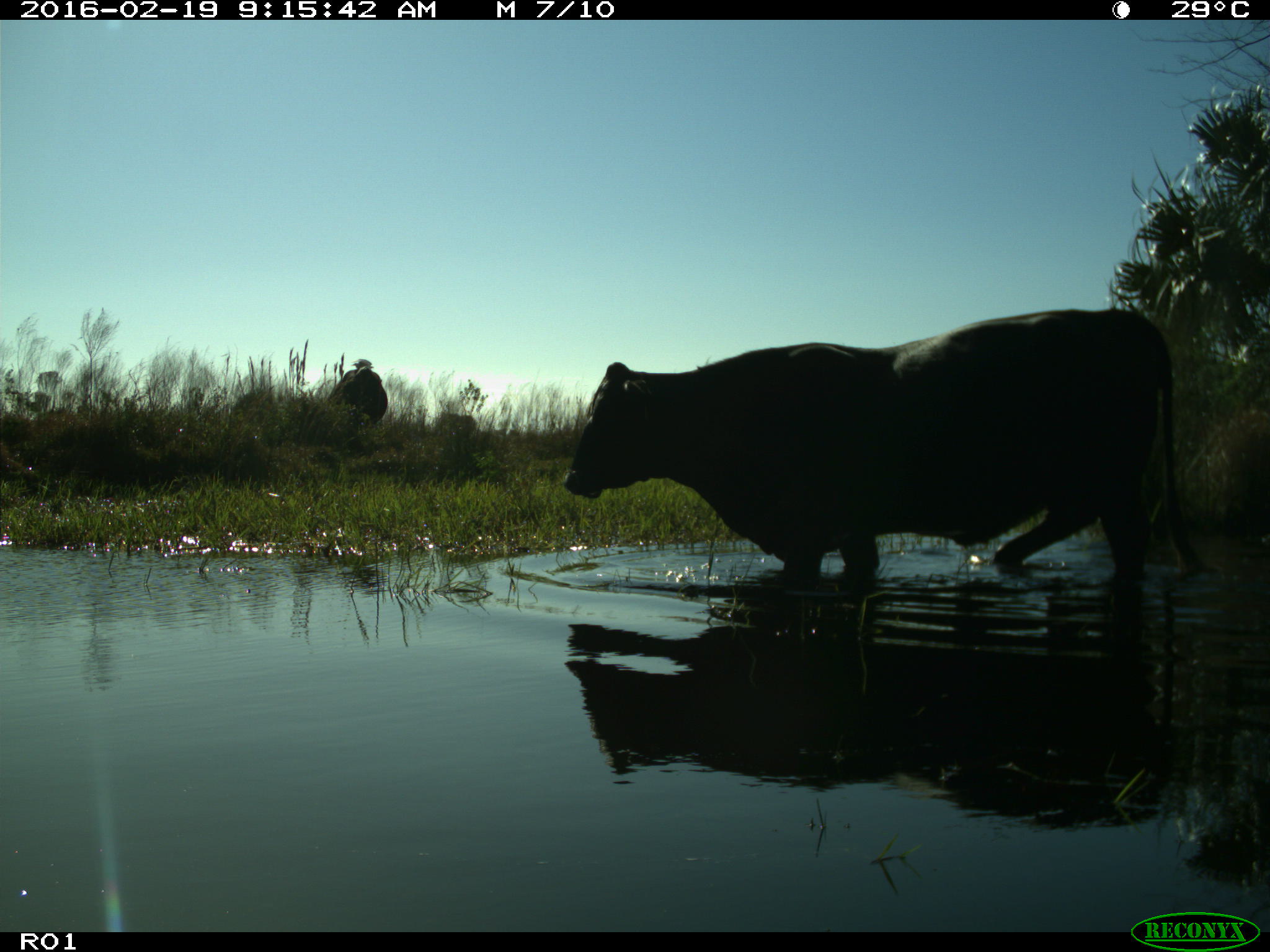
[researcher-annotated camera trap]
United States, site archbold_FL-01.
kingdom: Animalia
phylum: Chordata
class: Mammalia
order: Artiodactyla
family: Bovidae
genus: Bos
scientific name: Bos taurus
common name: domestic cow